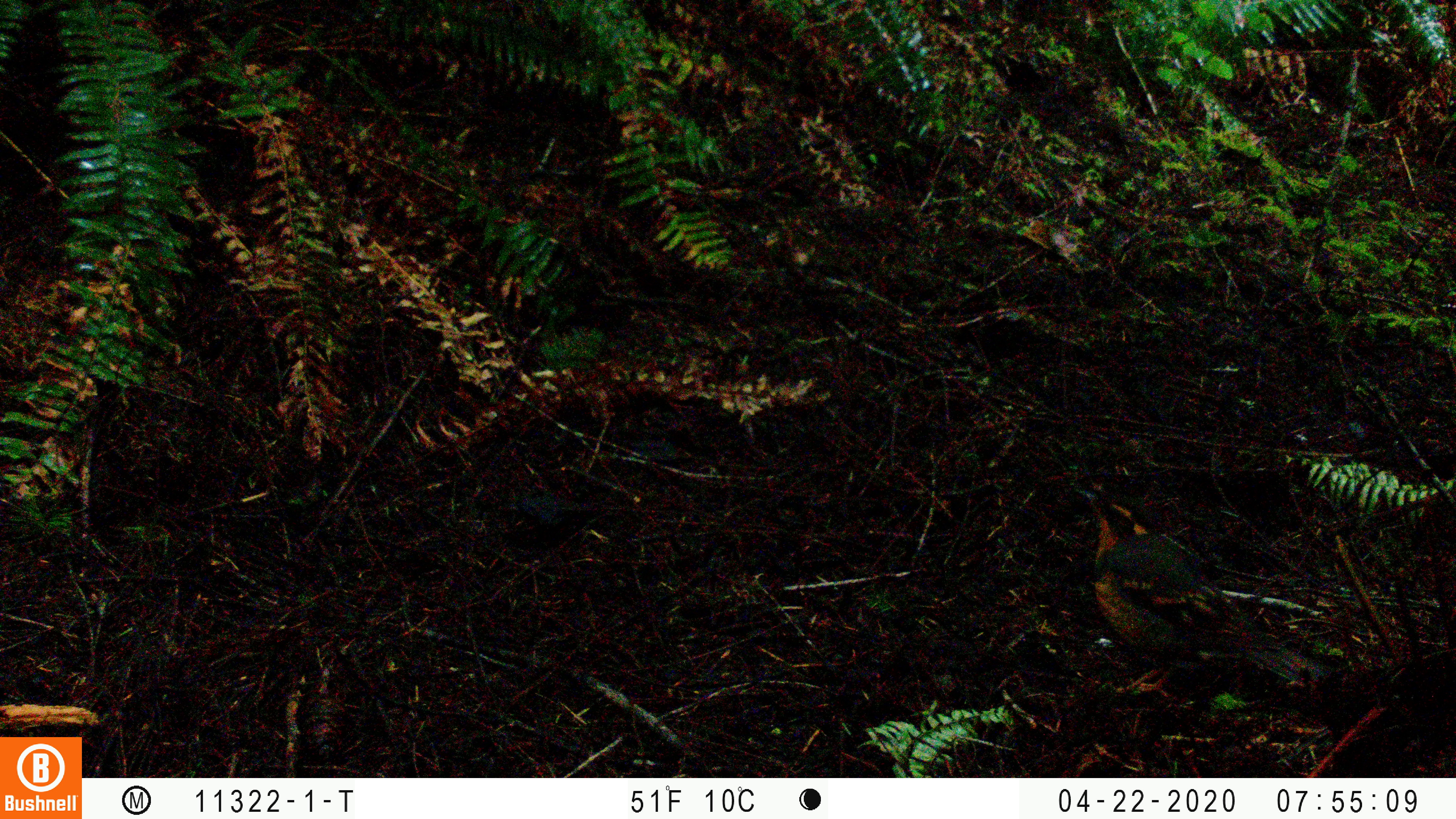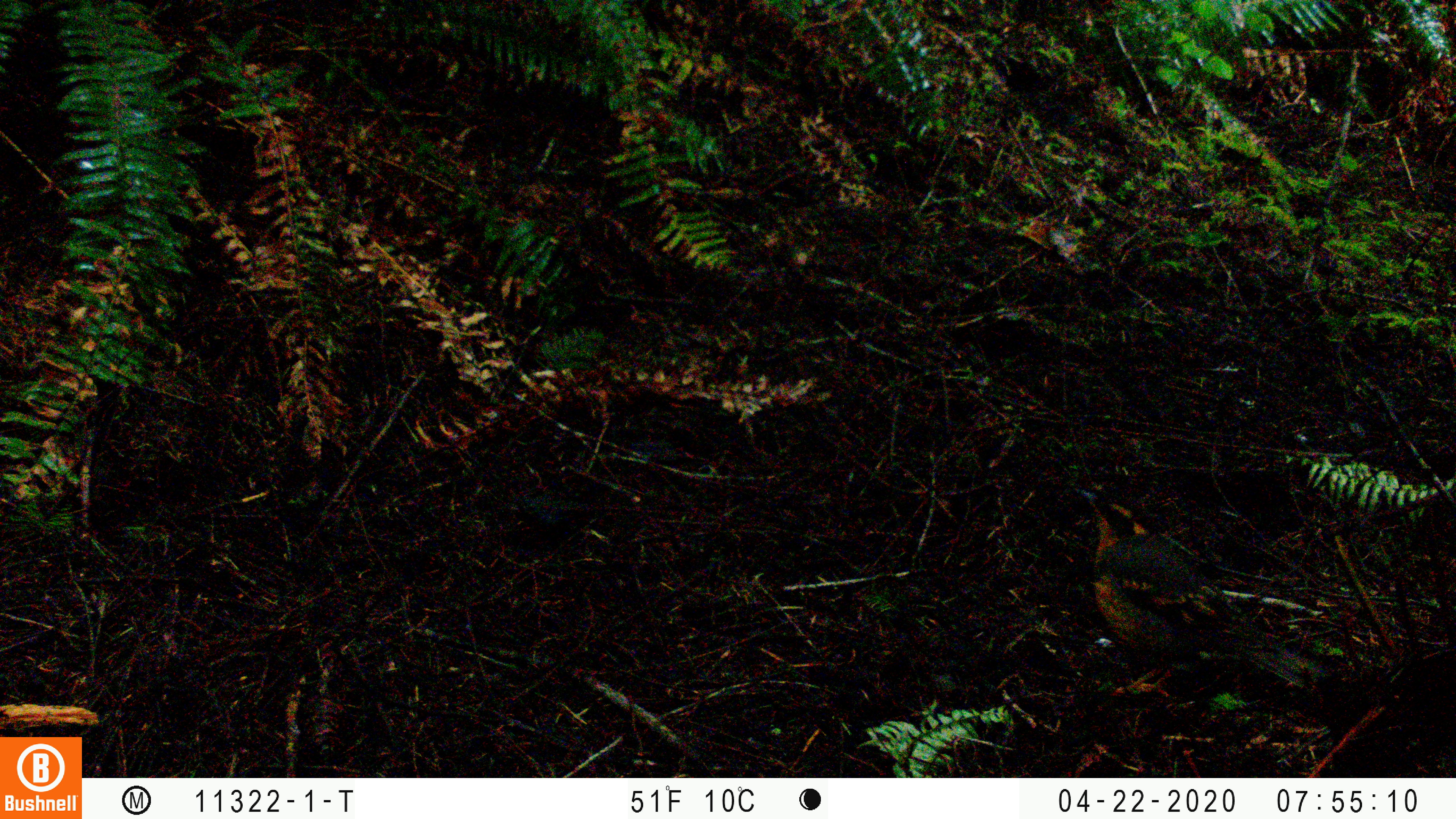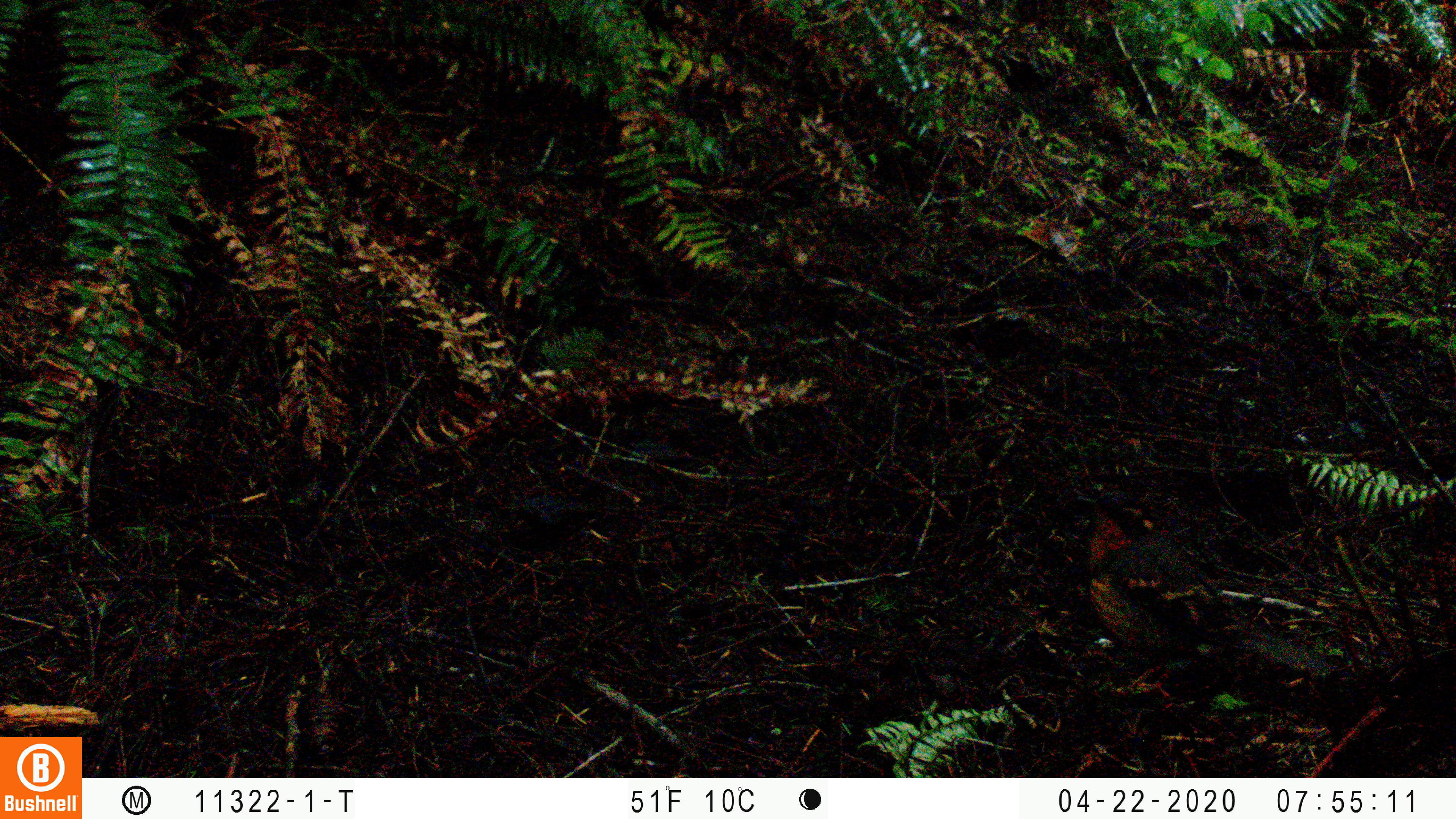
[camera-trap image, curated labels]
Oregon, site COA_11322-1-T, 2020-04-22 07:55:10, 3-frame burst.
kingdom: Animalia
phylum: Chordata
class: Aves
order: Passeriformes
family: Turdidae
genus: Ixoreus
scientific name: Ixoreus naevius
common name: varied thrush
Varied thrush (Ixoreus naevius).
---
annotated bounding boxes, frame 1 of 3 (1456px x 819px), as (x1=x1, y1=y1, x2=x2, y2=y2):
varied thrush: (x1=1084, y1=488, x2=1296, y2=687)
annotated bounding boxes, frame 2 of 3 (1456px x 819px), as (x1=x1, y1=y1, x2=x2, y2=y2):
varied thrush: (x1=1080, y1=476, x2=1312, y2=687)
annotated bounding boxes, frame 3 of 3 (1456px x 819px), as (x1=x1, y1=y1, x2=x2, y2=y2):
varied thrush: (x1=1082, y1=488, x2=1325, y2=686)